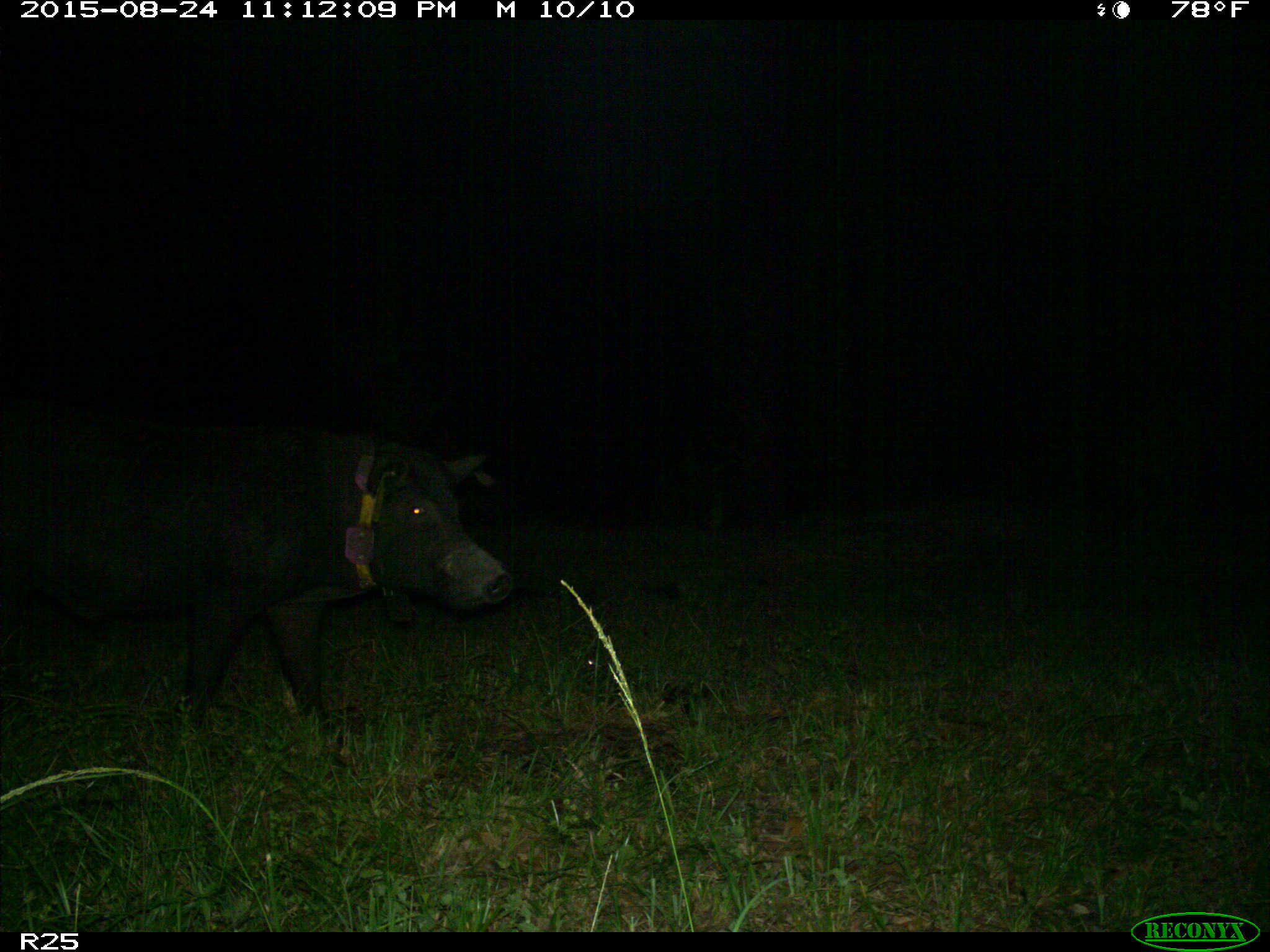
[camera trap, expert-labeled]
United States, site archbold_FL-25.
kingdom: Animalia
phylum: Chordata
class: Mammalia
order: Artiodactyla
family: Suidae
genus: Sus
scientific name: Sus scrofa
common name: wild boar